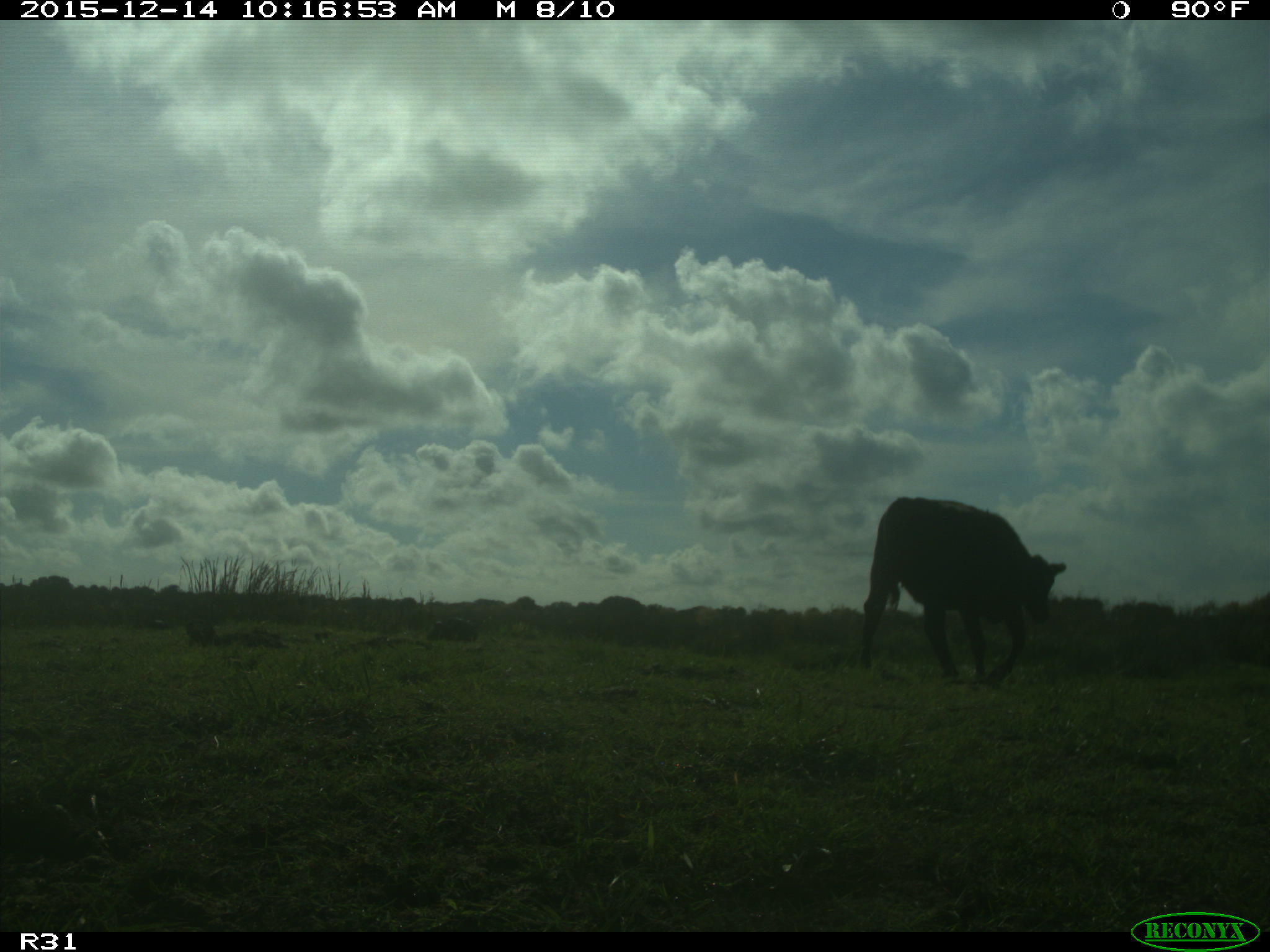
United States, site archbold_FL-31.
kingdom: Animalia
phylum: Chordata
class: Mammalia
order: Artiodactyla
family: Bovidae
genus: Bos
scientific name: Bos taurus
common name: domestic cow